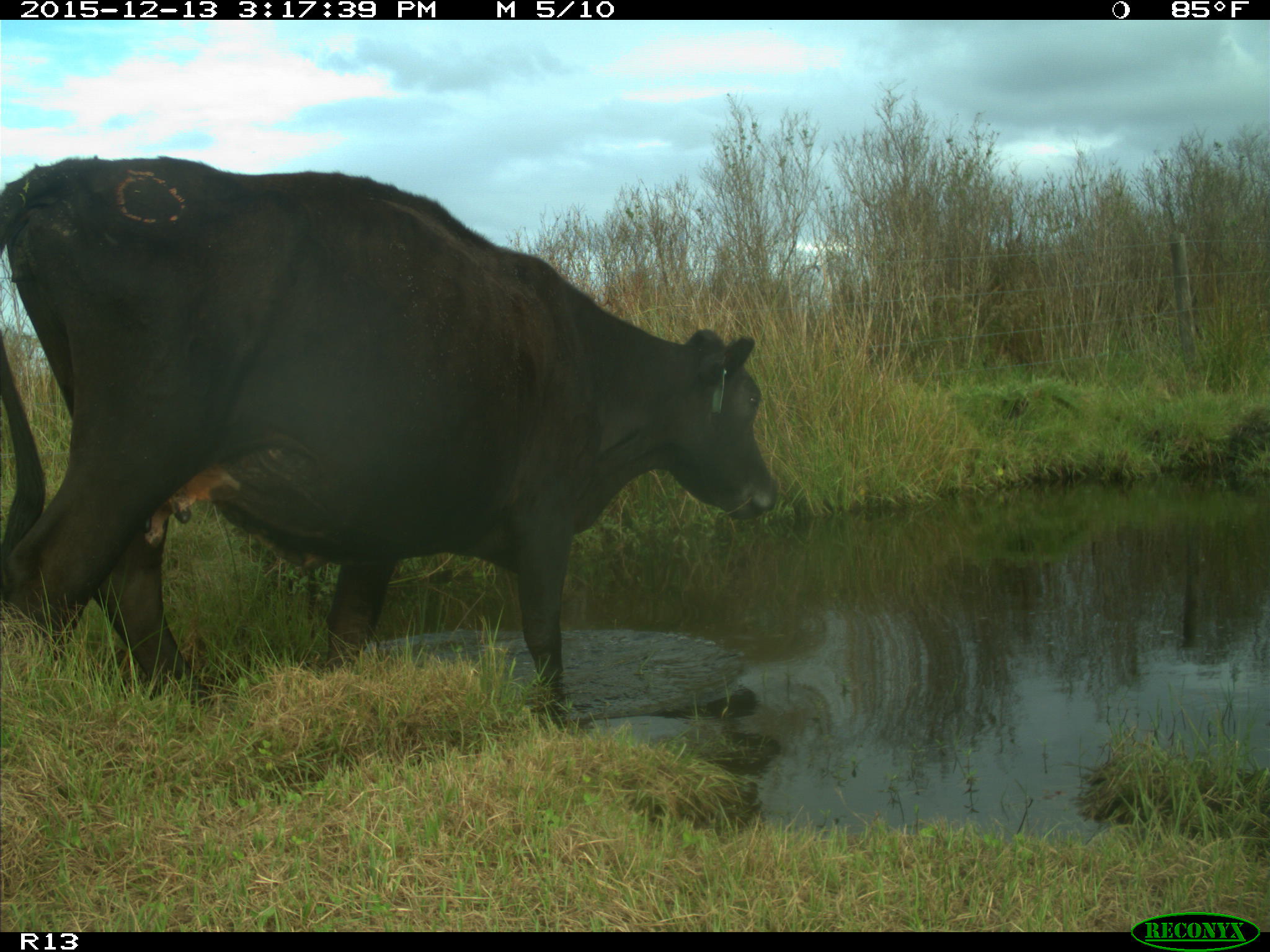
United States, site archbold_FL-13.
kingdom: Animalia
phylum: Chordata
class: Mammalia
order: Artiodactyla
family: Bovidae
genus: Bos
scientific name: Bos taurus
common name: domestic cow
Bos taurus (domestic cow).